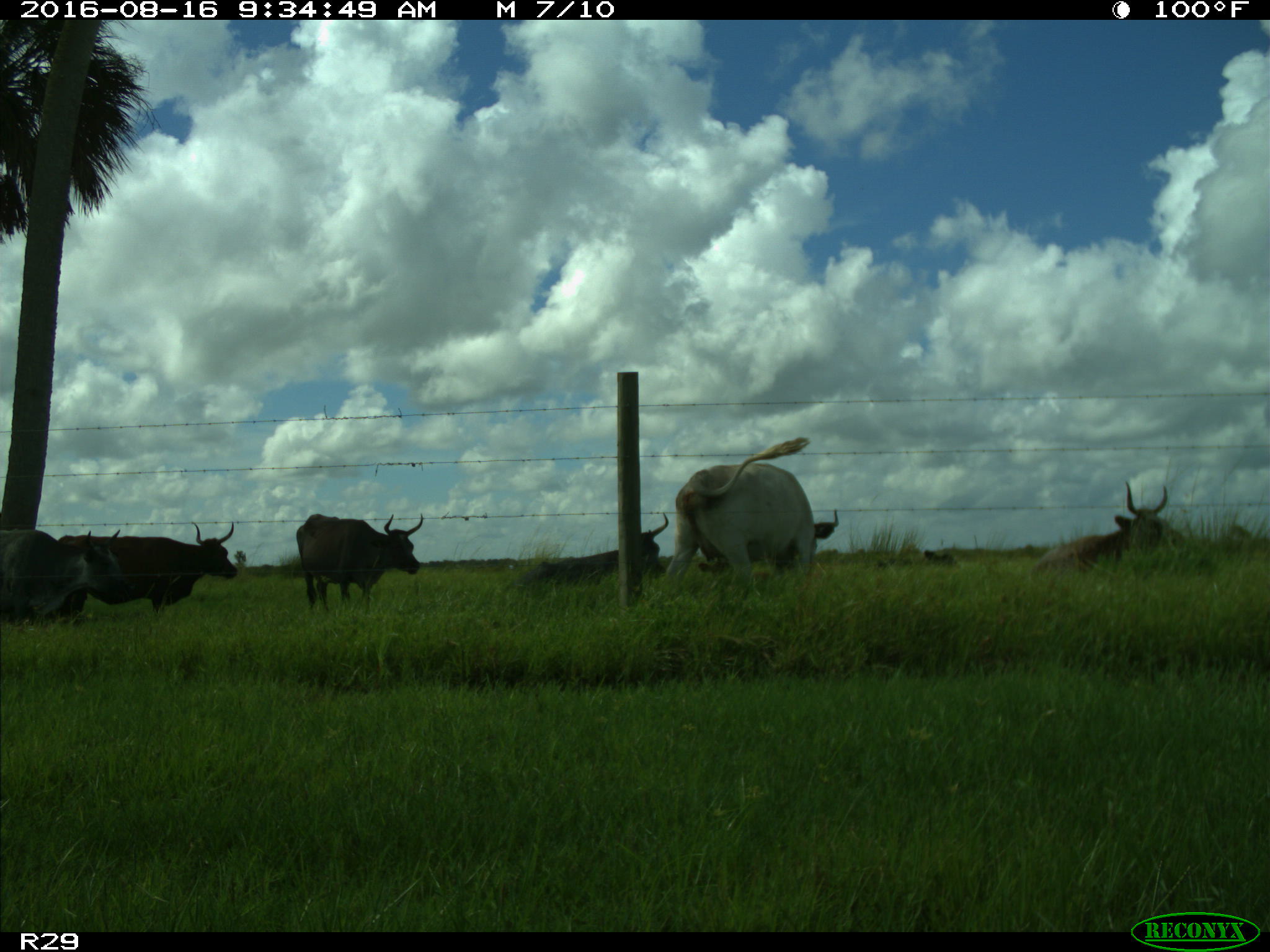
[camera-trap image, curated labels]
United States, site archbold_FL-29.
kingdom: Animalia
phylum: Chordata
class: Mammalia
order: Artiodactyla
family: Bovidae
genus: Bos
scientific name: Bos taurus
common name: domestic cow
Bos taurus (domestic cow).